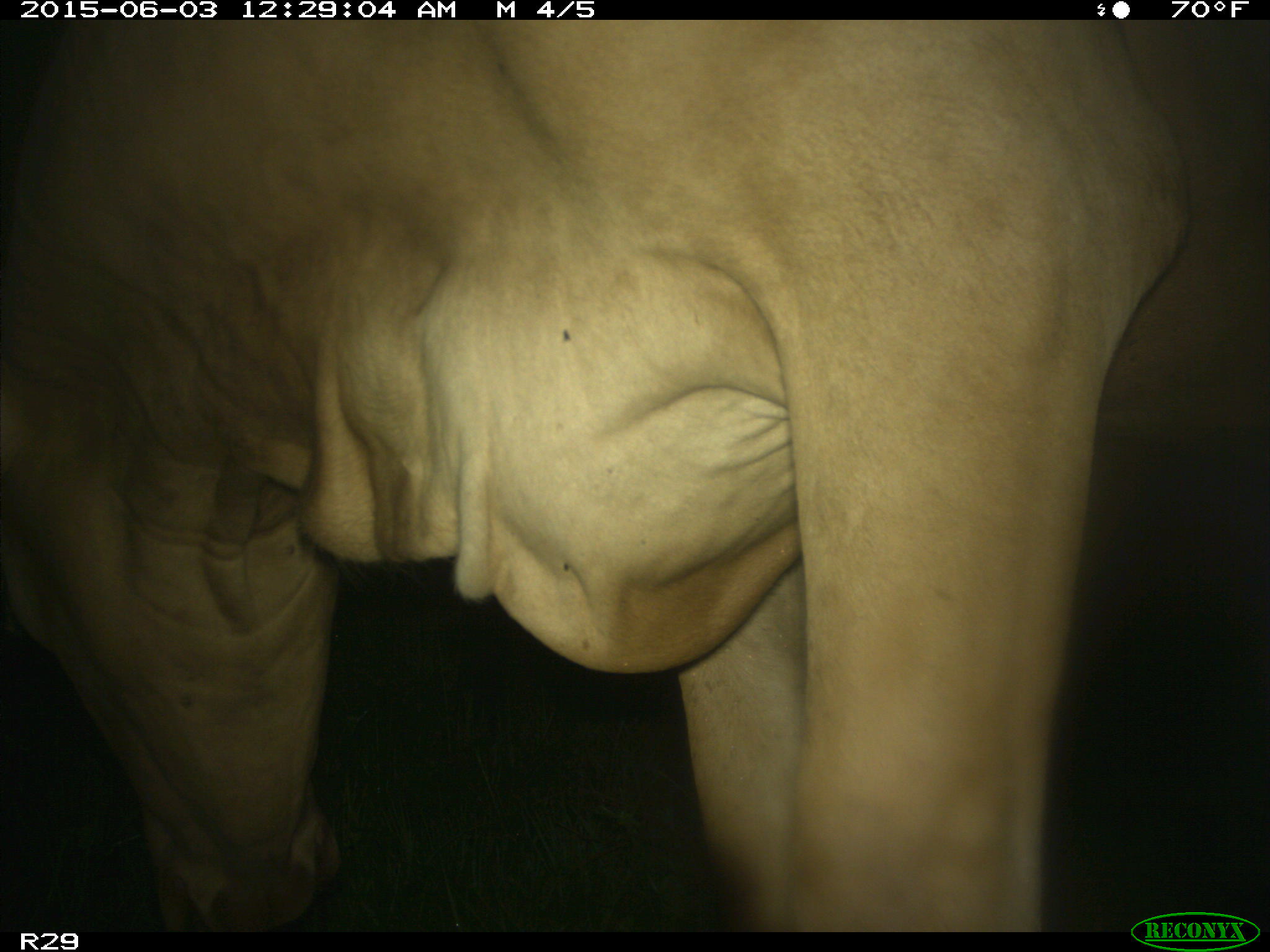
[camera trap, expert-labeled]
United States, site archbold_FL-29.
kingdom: Animalia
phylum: Chordata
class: Mammalia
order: Artiodactyla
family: Bovidae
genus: Bos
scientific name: Bos taurus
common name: domestic cow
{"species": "Bos taurus (domestic cow)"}